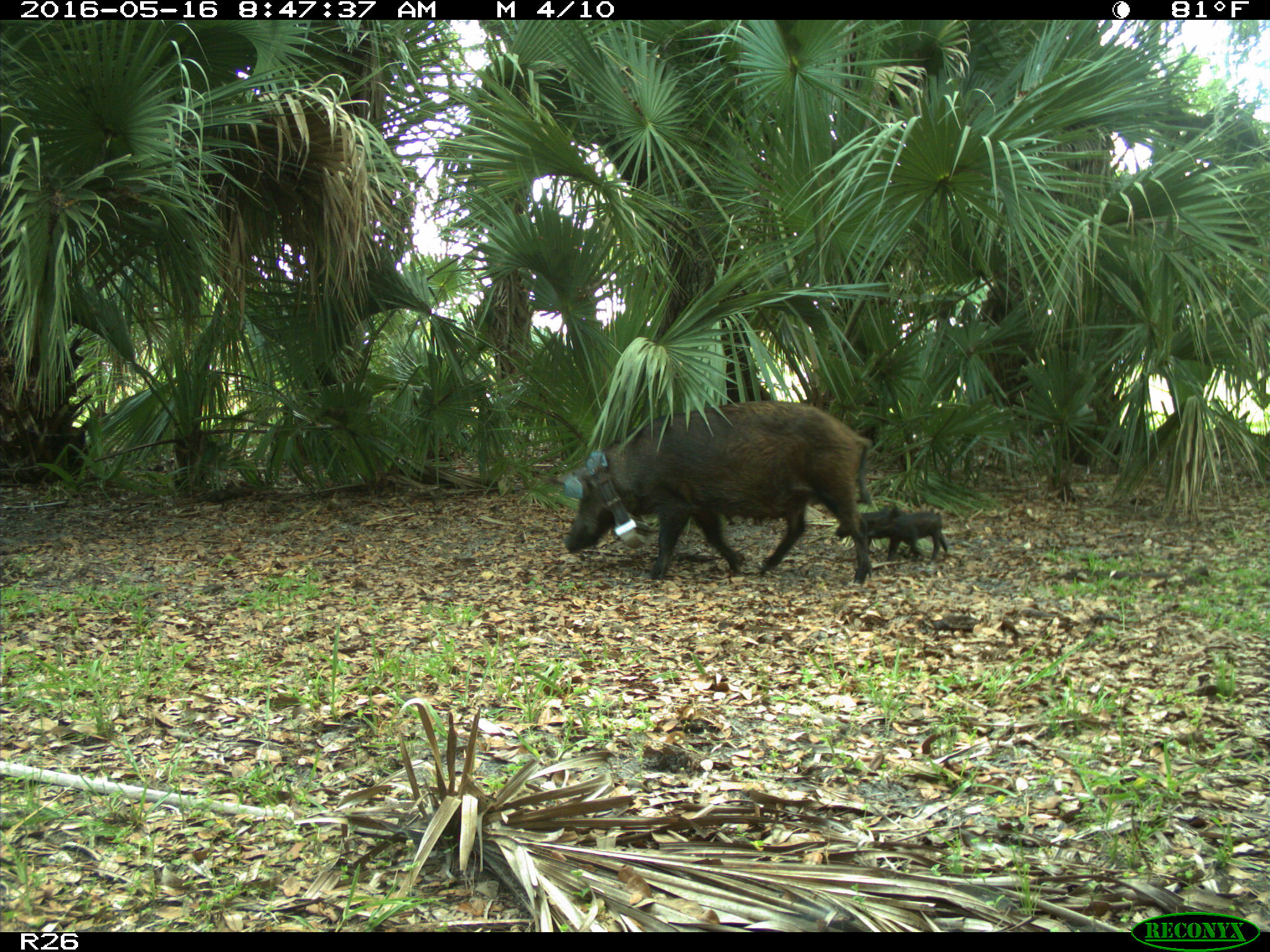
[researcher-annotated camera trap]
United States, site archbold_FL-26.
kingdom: Animalia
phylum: Chordata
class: Mammalia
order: Artiodactyla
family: Suidae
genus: Sus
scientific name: Sus scrofa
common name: wild boar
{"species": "Sus scrofa (wild boar)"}